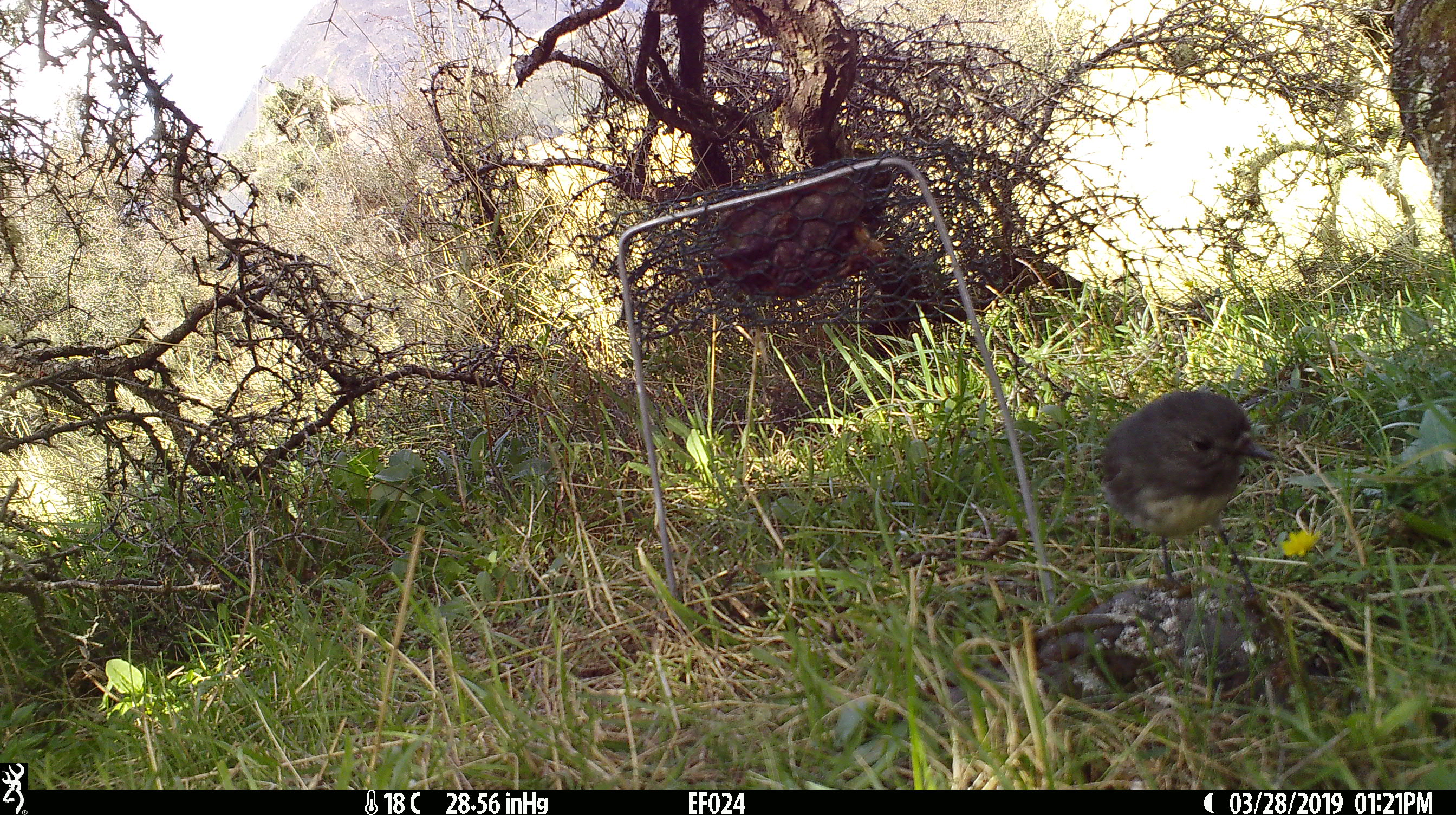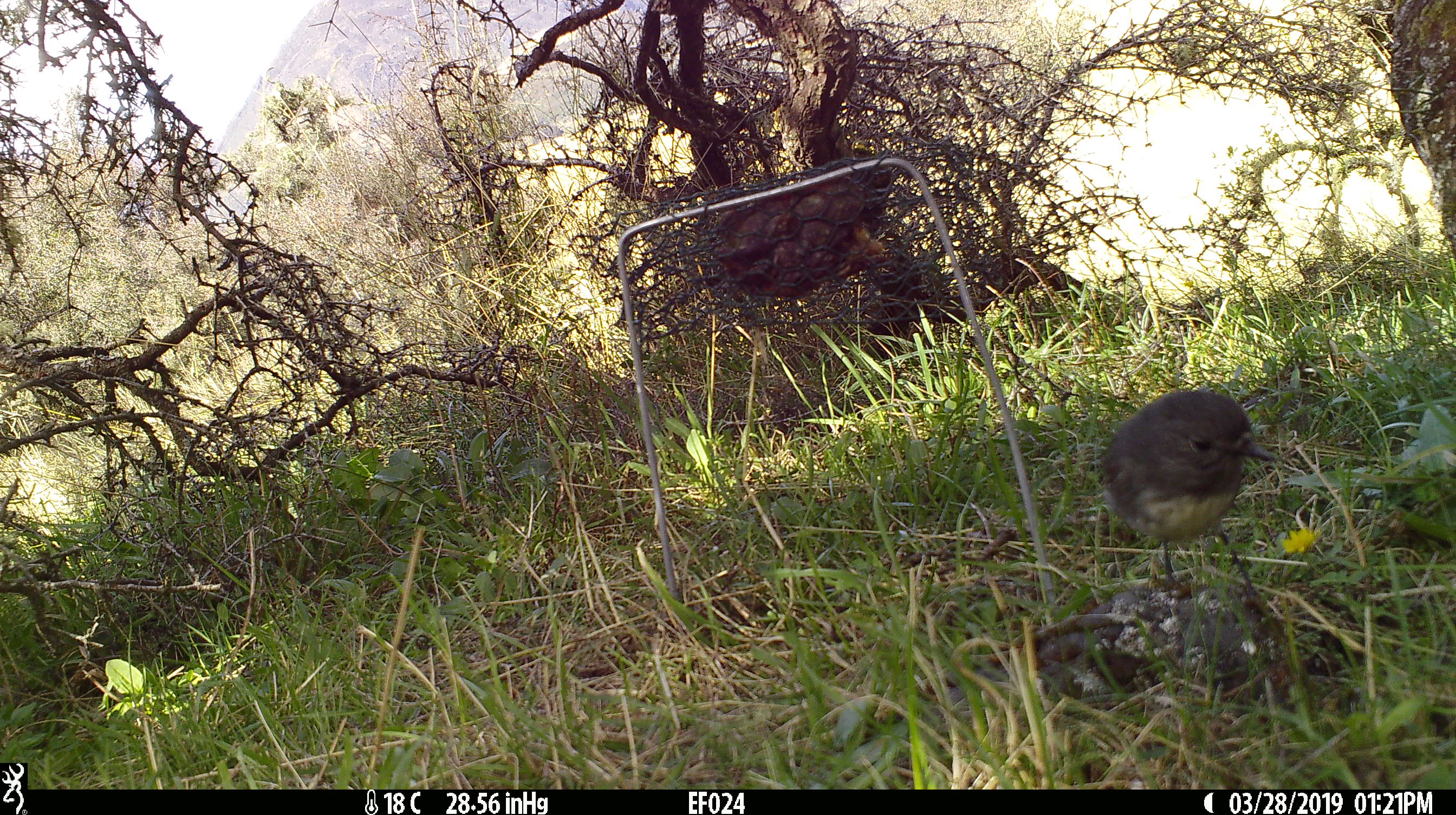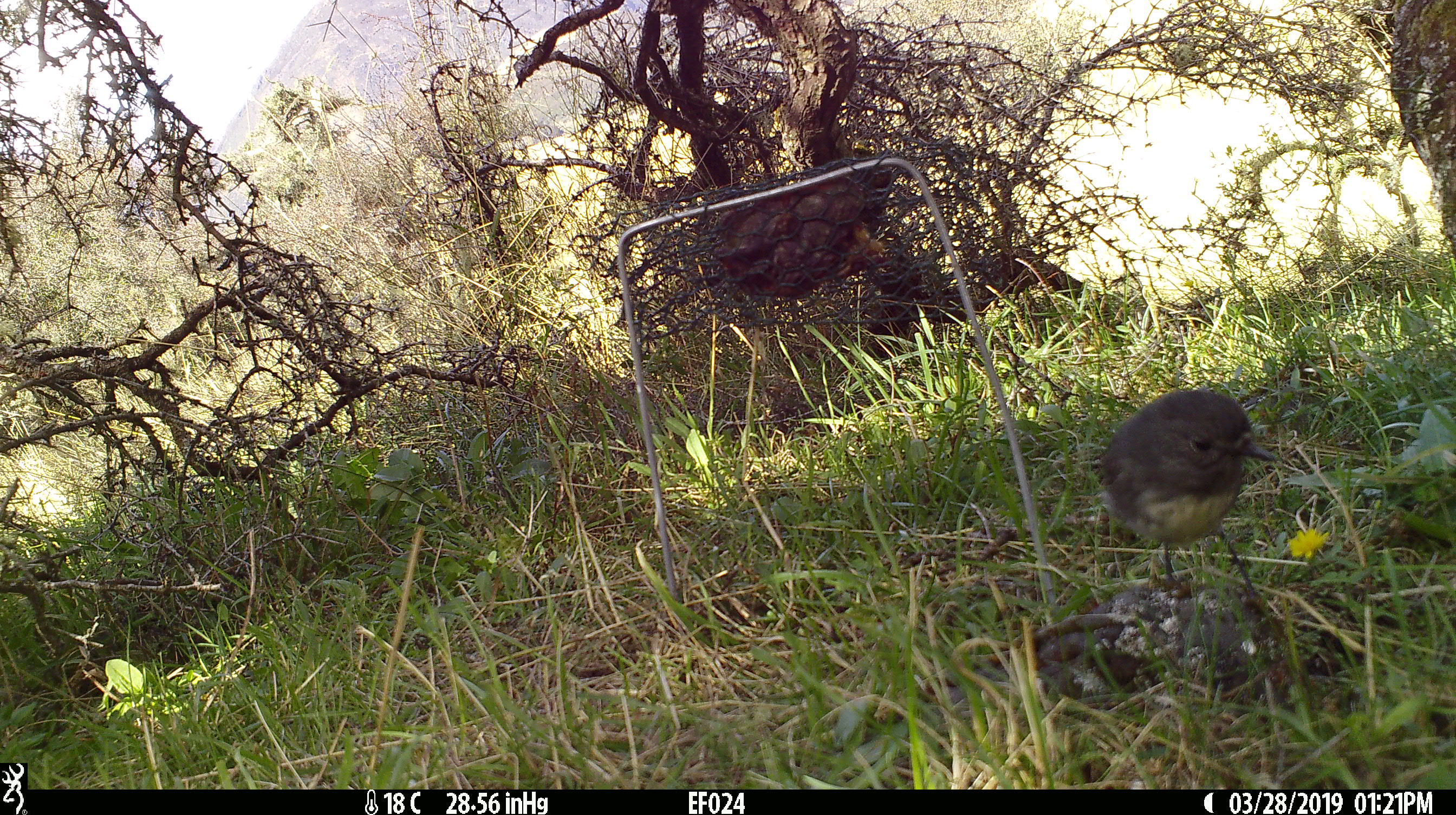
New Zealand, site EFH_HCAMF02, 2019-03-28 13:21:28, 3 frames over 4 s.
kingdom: Animalia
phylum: Chordata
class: Aves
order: Passeriformes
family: Petroicidae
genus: Petroica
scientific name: Petroica australis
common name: new zealand robin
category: robin